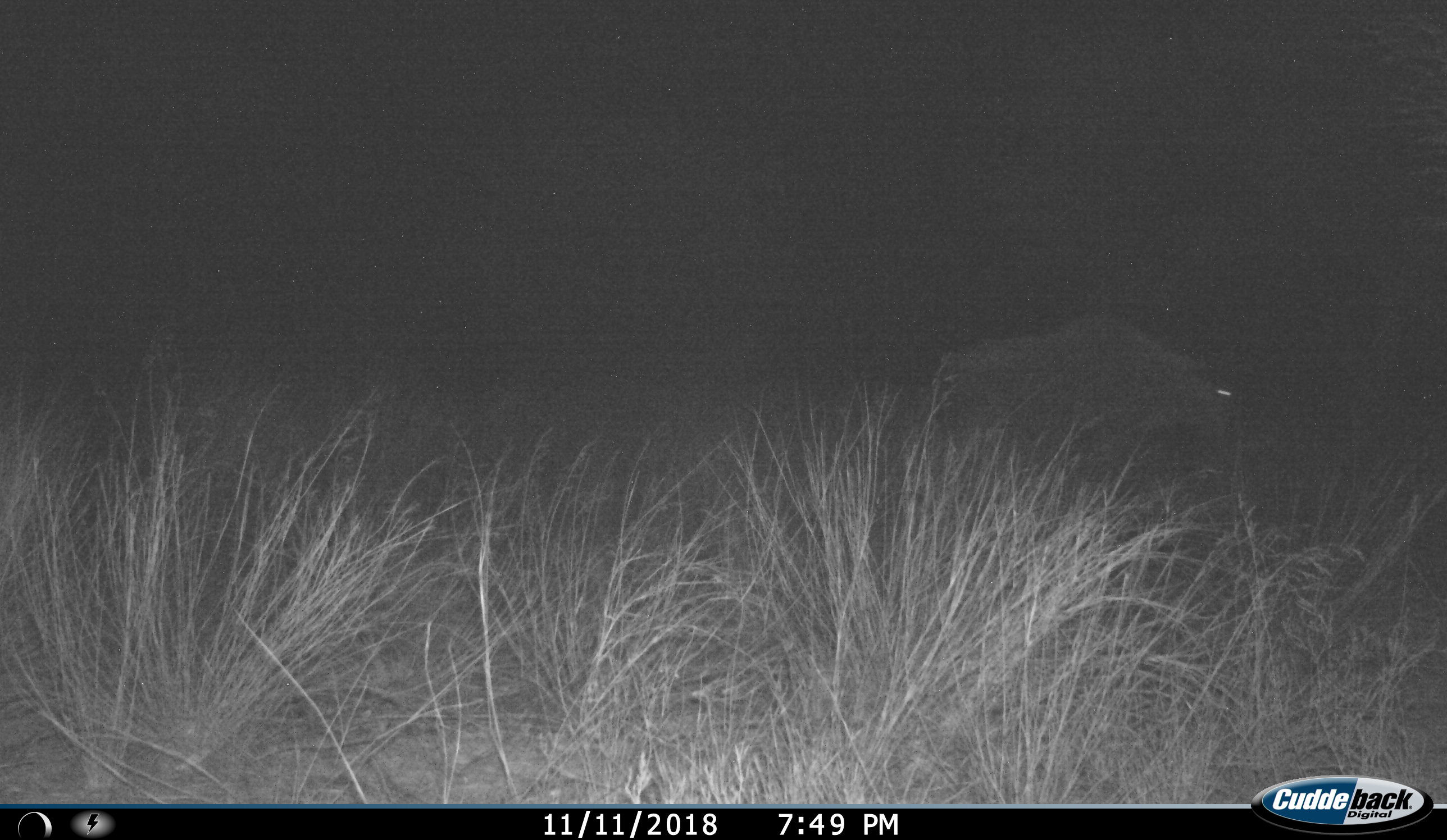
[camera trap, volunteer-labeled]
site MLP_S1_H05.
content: unidentified animal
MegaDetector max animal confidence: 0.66